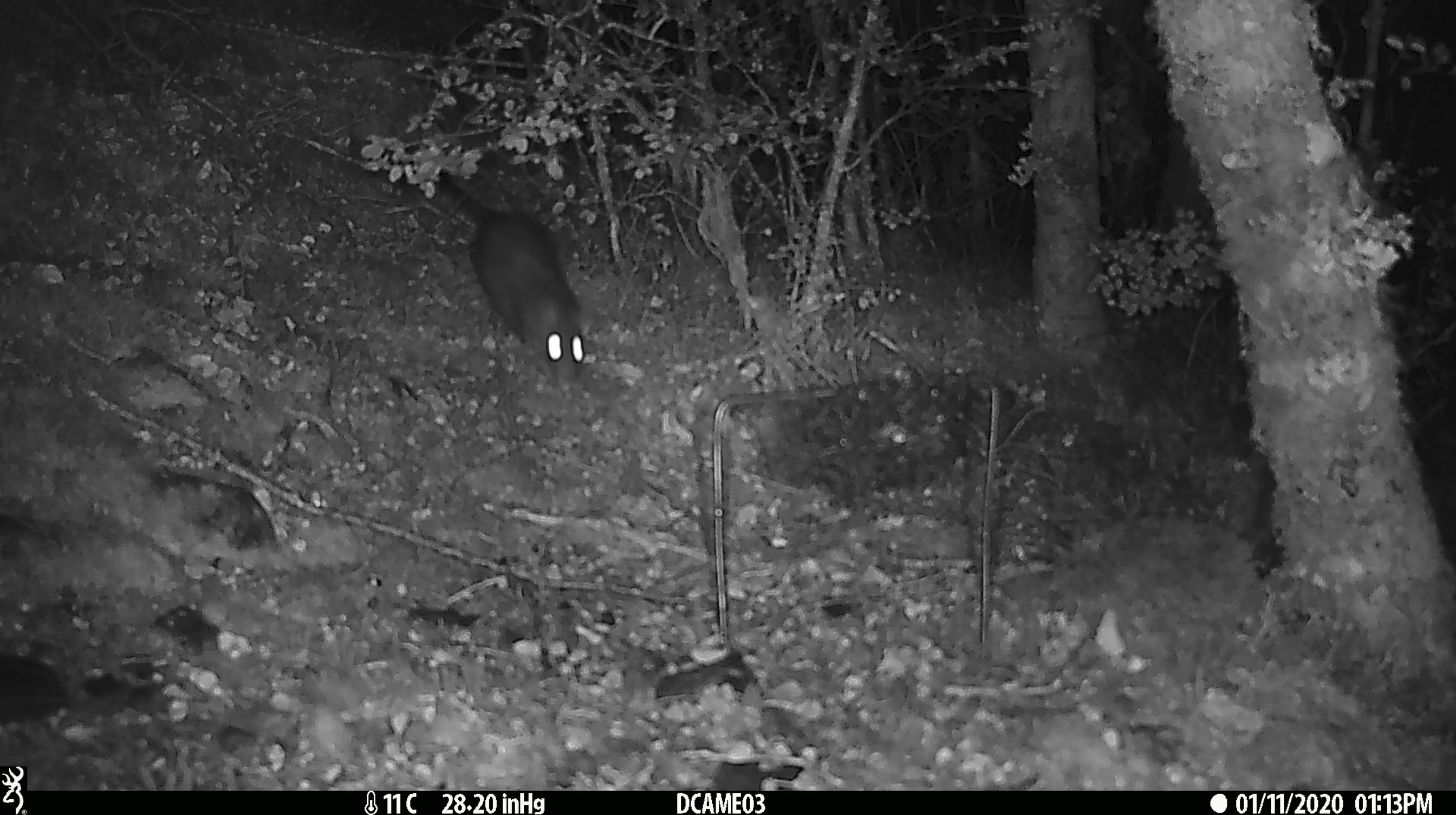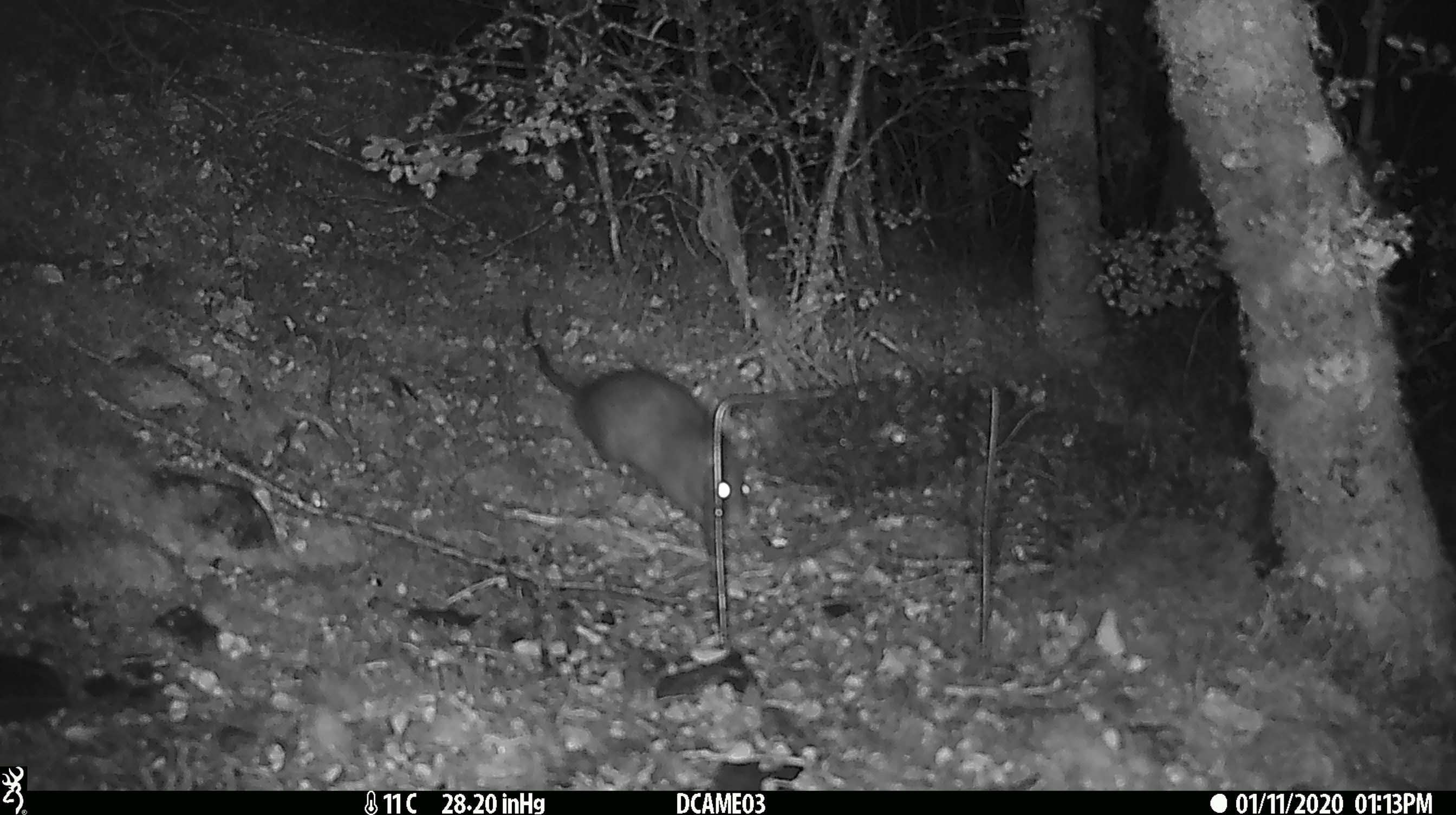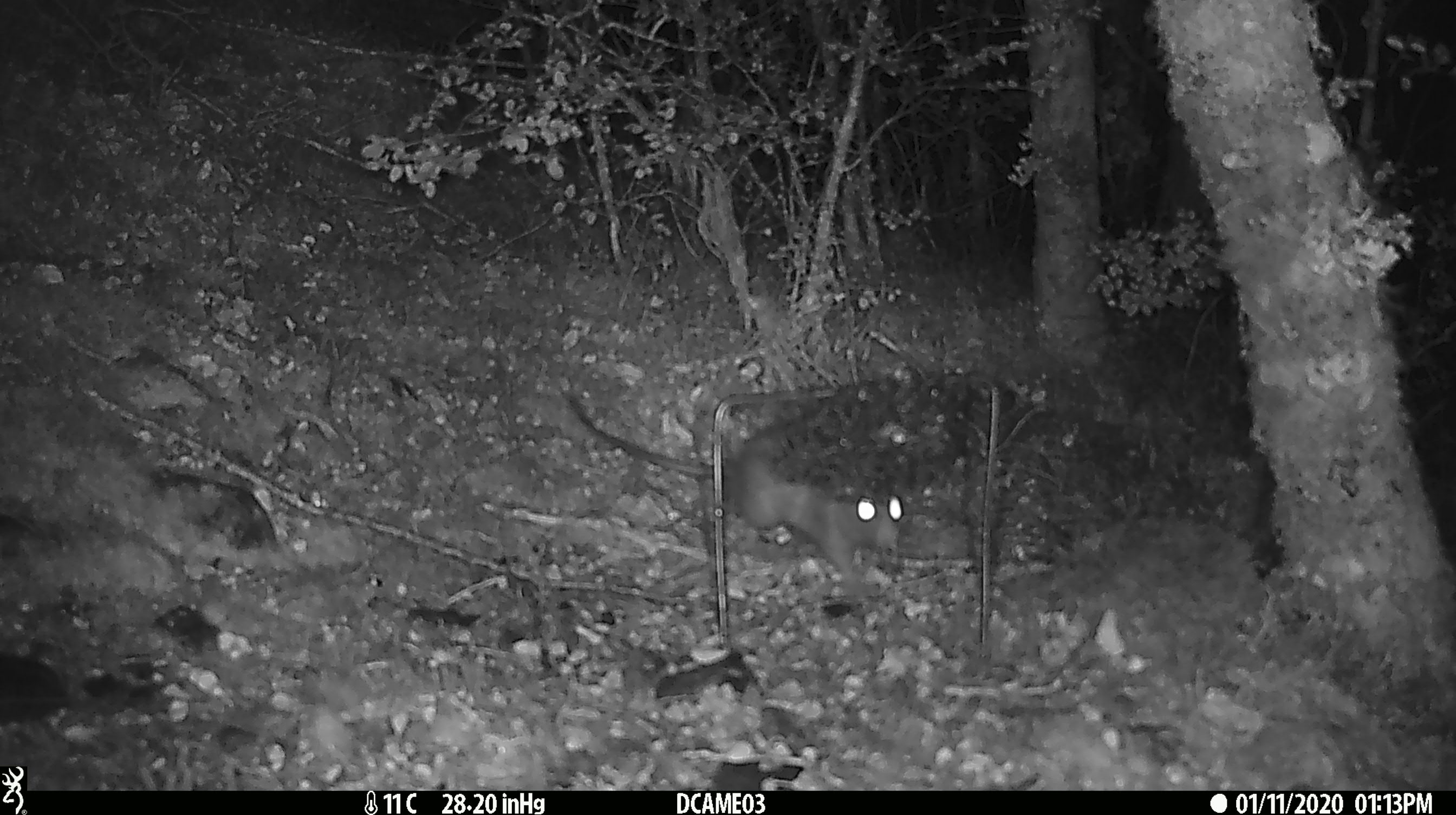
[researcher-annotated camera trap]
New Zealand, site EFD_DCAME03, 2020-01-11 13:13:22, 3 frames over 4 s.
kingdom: Animalia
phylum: Chordata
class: Mammalia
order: Rodentia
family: Muridae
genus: Rattus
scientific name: Rattus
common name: rat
Rat (Rattus).